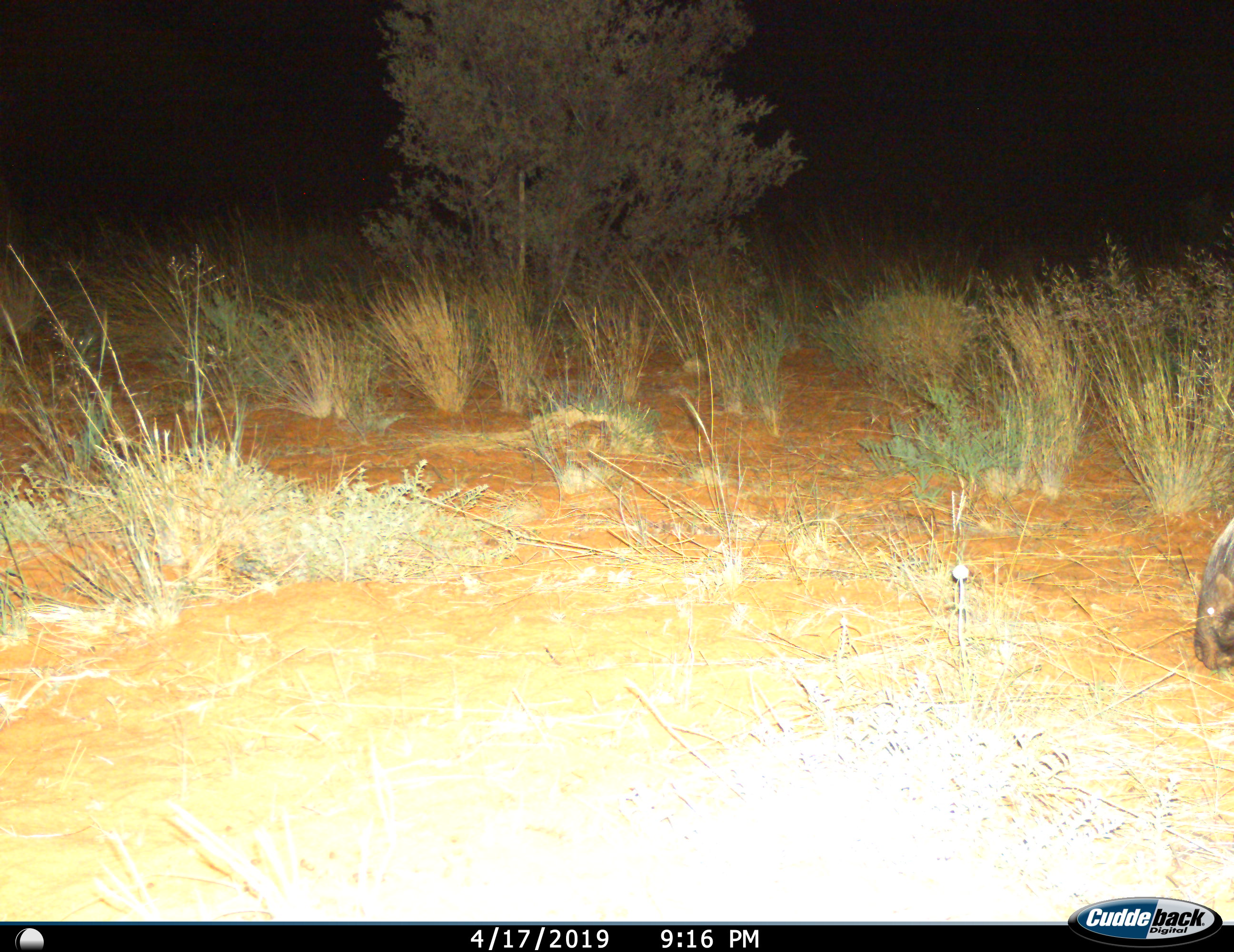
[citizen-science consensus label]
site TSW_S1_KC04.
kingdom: Animalia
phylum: Chordata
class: Mammalia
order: Rodentia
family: Hystricidae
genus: Hystrix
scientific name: Hystrix cristata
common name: crested porcupine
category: porcupine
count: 1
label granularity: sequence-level